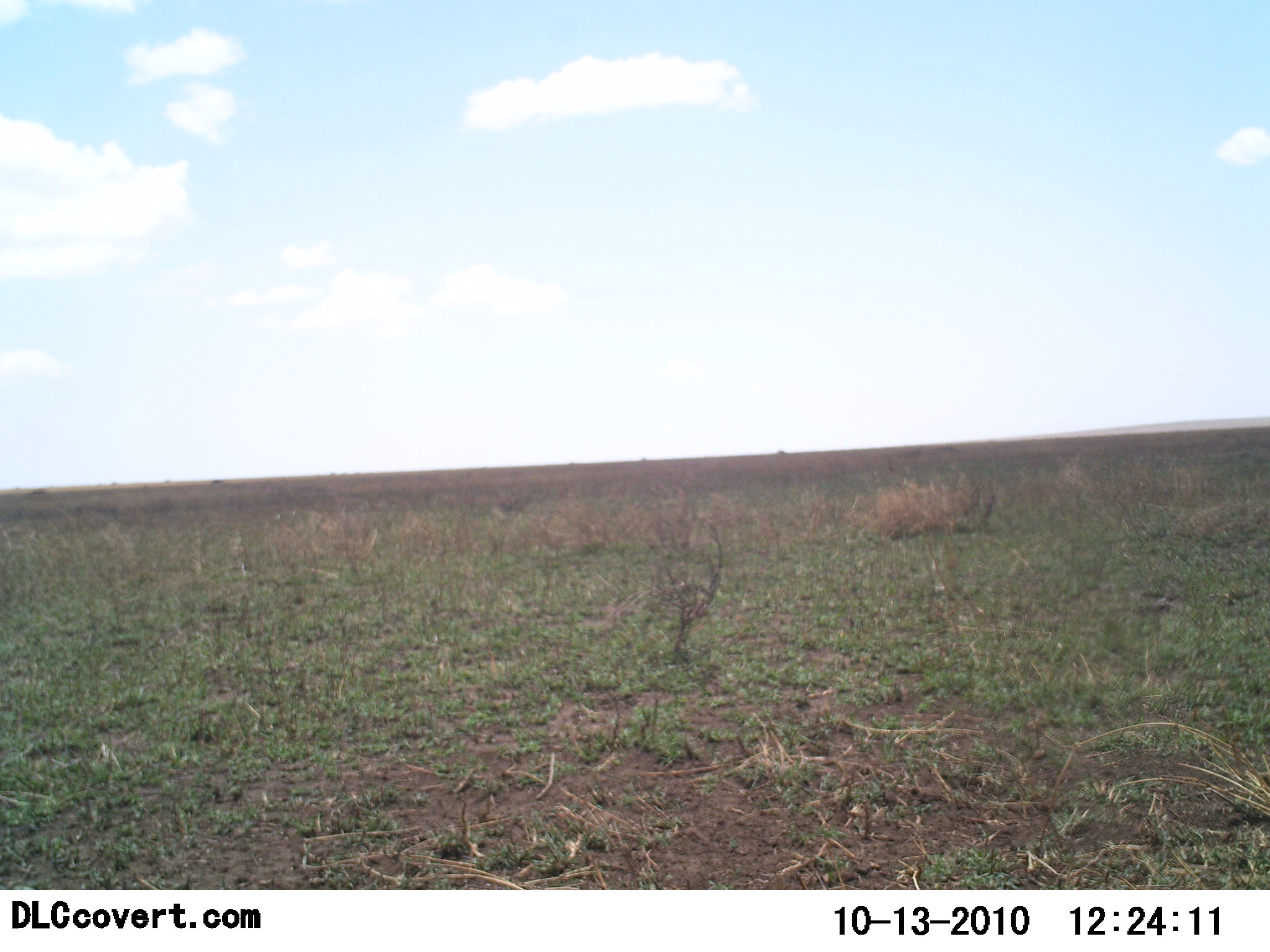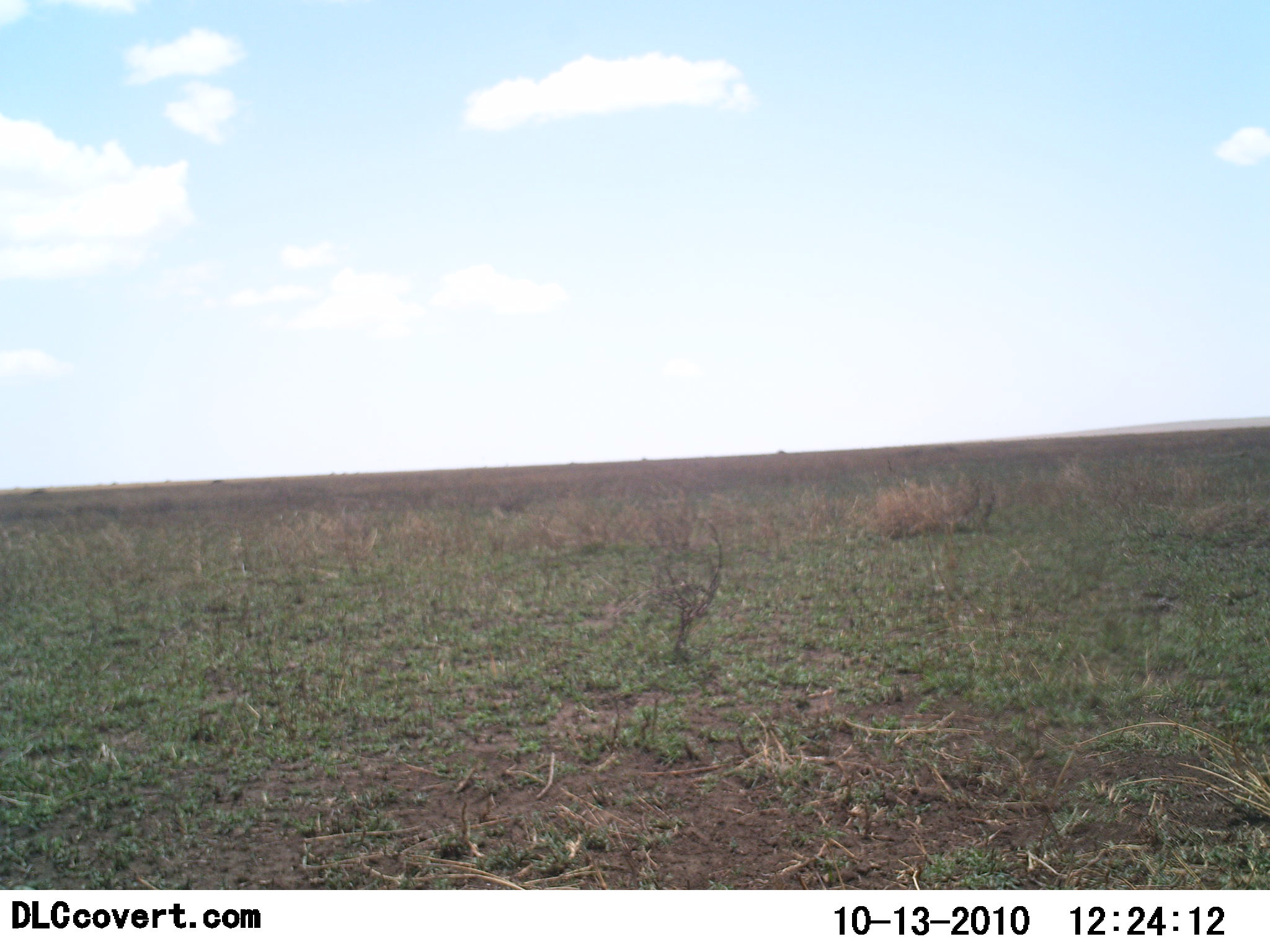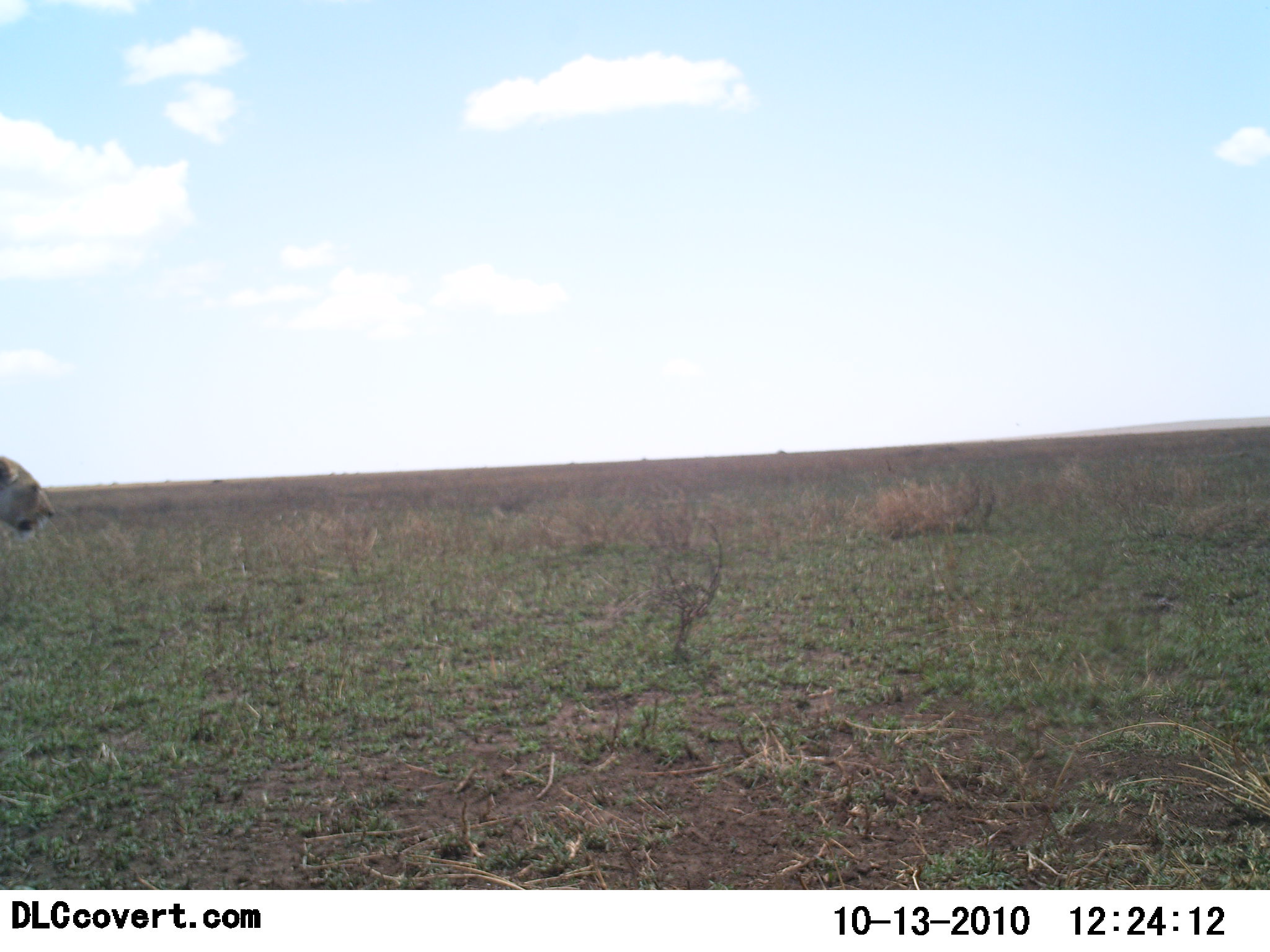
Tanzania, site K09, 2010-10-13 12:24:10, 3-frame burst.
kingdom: Animalia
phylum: Chordata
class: Mammalia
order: Carnivora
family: Felidae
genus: Panthera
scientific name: Panthera leo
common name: lion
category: lionfemale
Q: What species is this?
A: Lionfemale (lion) (Panthera leo).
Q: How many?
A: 1.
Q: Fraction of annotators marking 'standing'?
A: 9%.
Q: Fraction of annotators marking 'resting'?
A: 0%.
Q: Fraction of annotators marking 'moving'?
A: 100%.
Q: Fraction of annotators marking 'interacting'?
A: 0%.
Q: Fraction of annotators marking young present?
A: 0%.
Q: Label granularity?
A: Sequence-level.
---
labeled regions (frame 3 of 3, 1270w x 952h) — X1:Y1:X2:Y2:
animal: 0:457:54:537